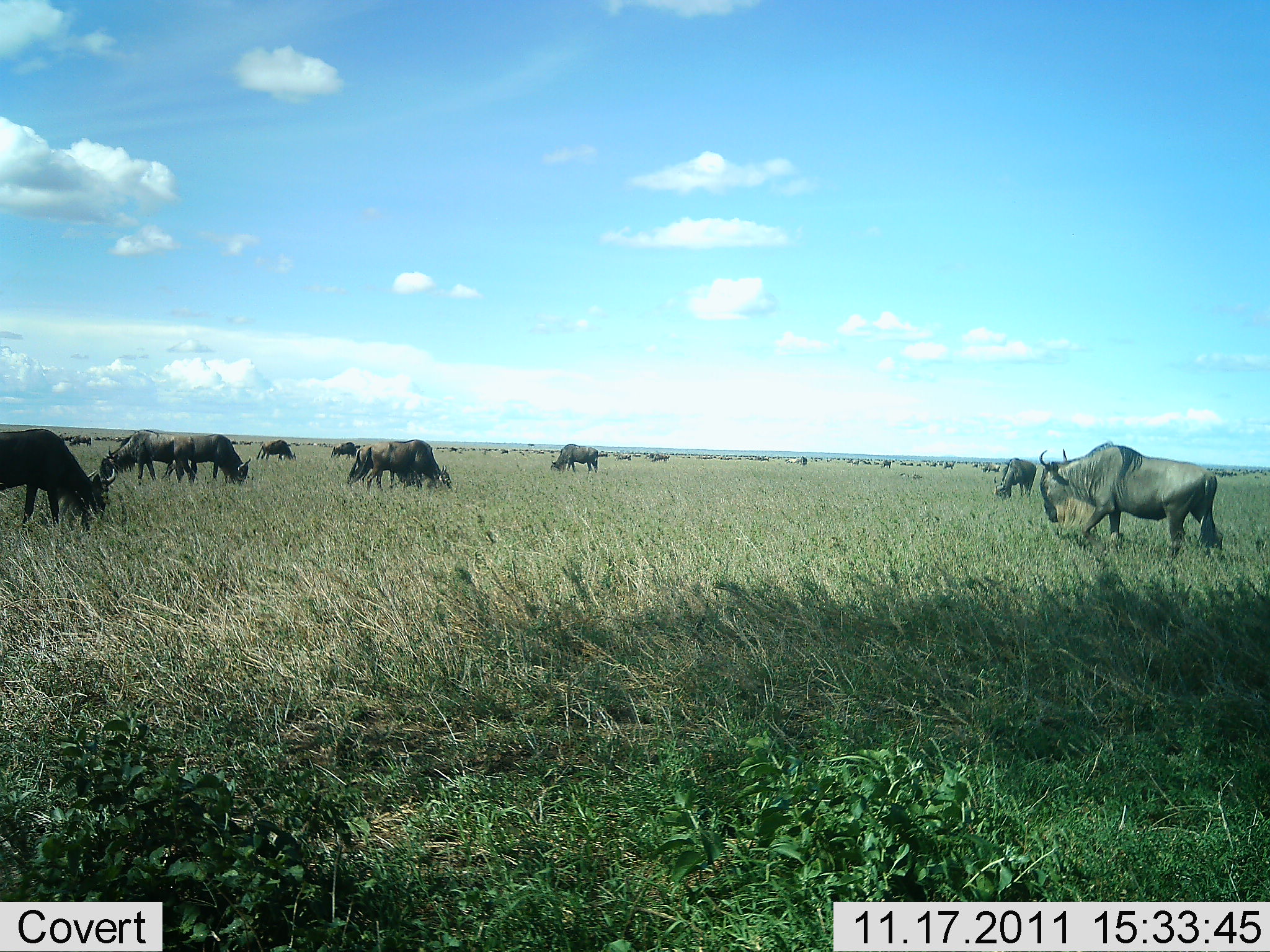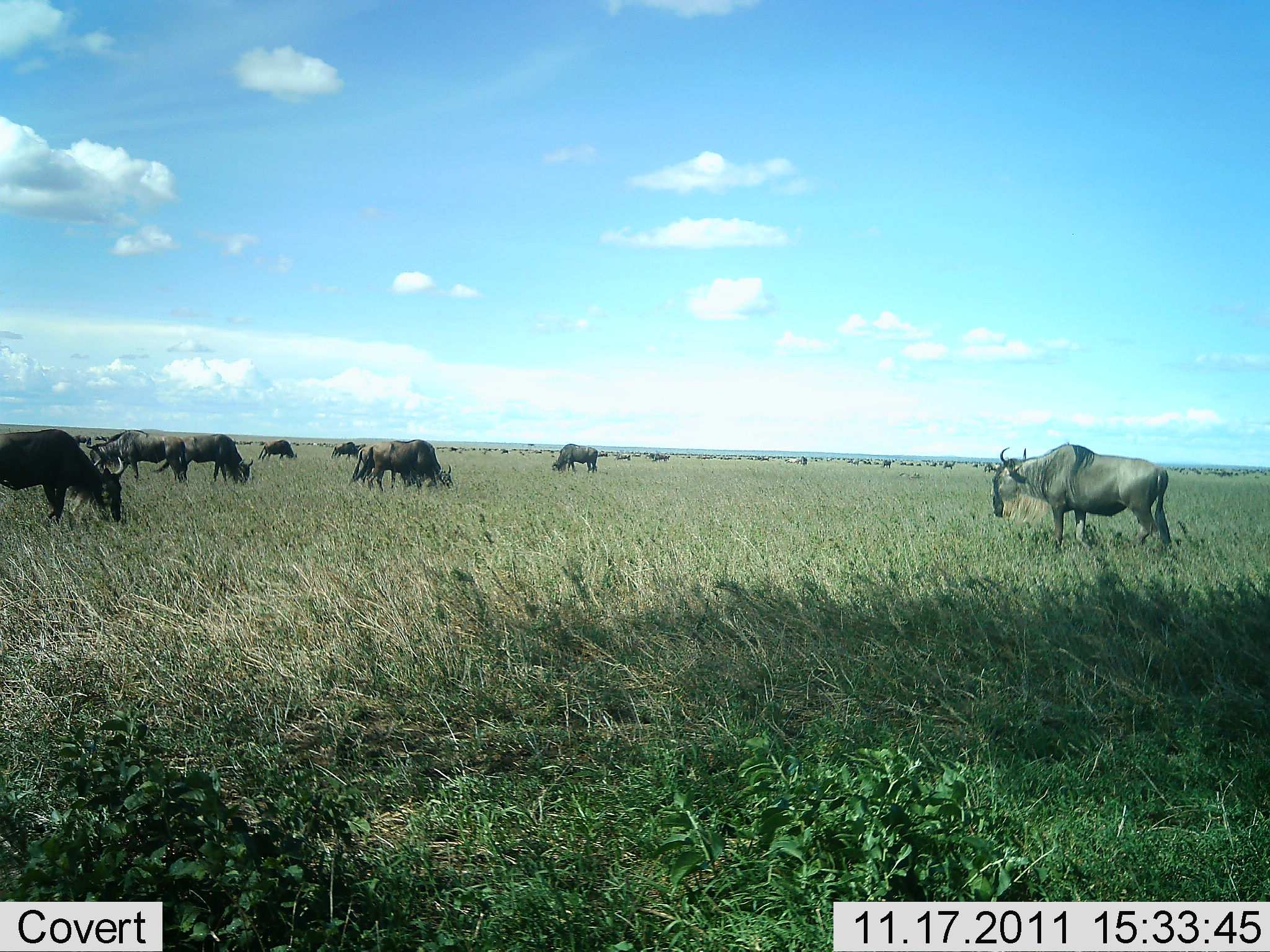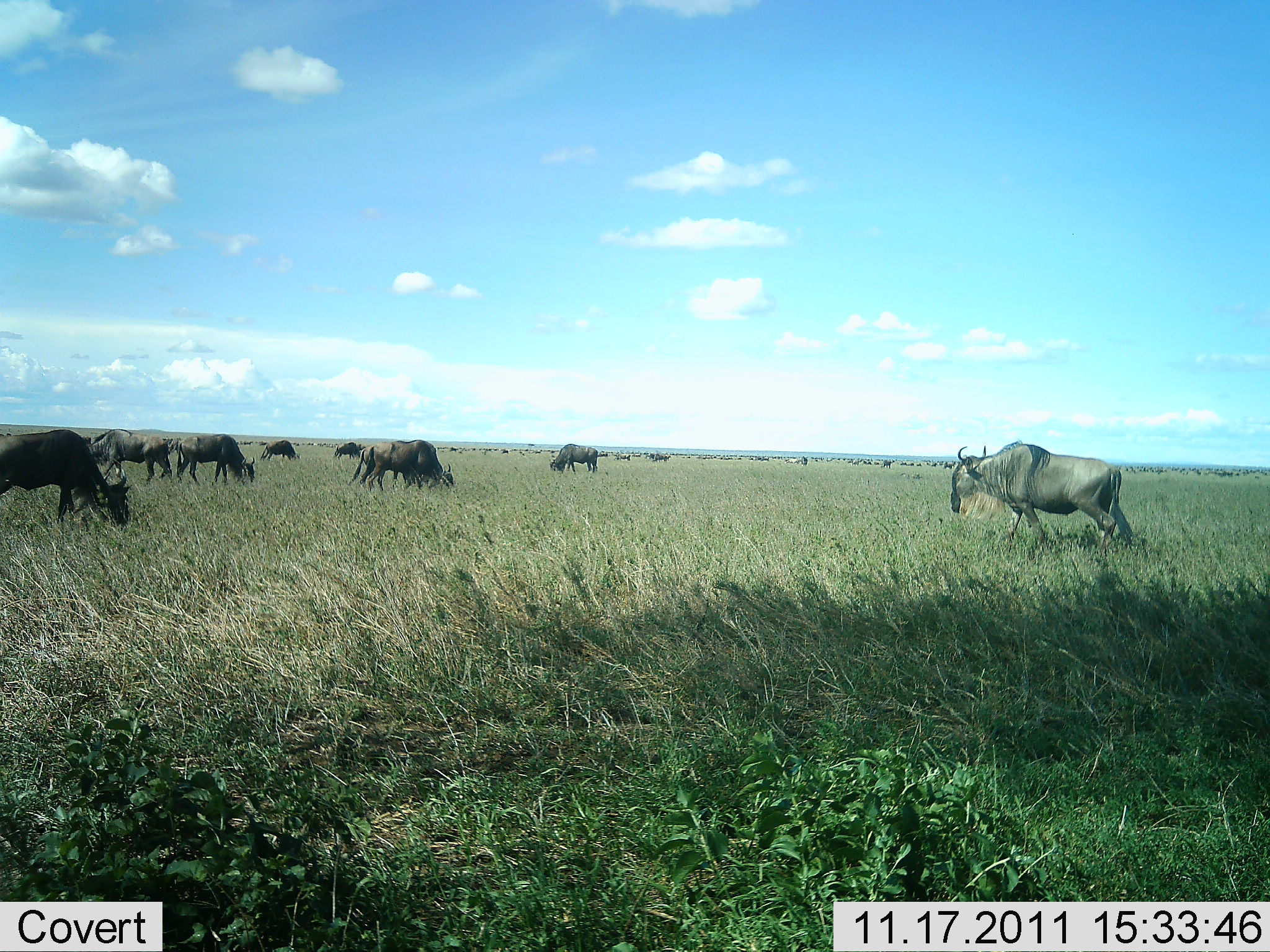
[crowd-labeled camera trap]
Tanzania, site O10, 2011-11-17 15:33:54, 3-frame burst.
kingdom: Animalia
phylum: Chordata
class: Mammalia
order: Artiodactyla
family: Bovidae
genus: Connochaetes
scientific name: Connochaetes taurinus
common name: blue wildebeest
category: wildebeest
Wildebeest (blue wildebeest) (Connochaetes taurinus), count 11-50. Behavior (volunteer vote fractions): standing 20%, resting 0%, moving 60%, interacting 0%. Young present (vote fraction): 0%. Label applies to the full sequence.